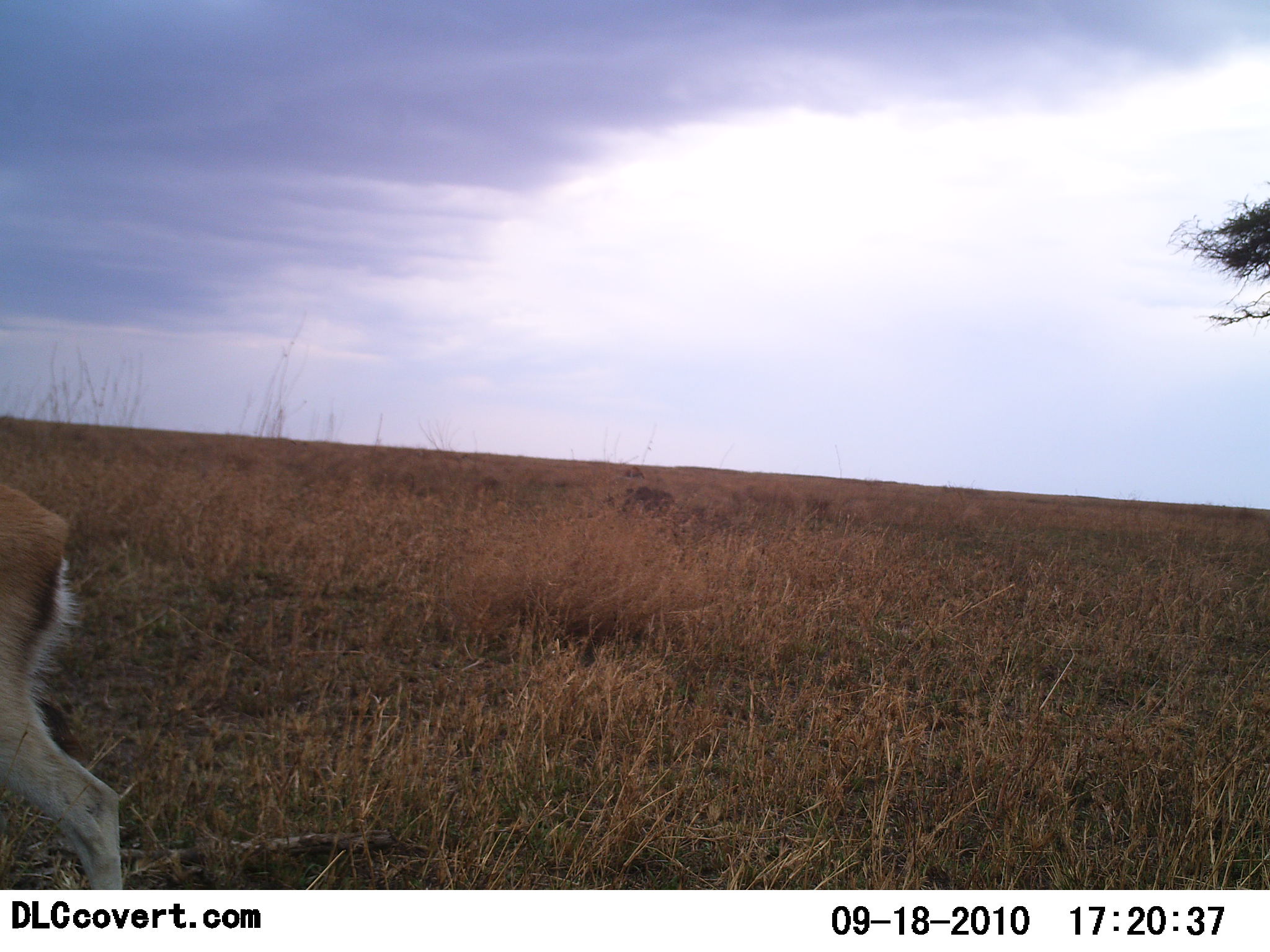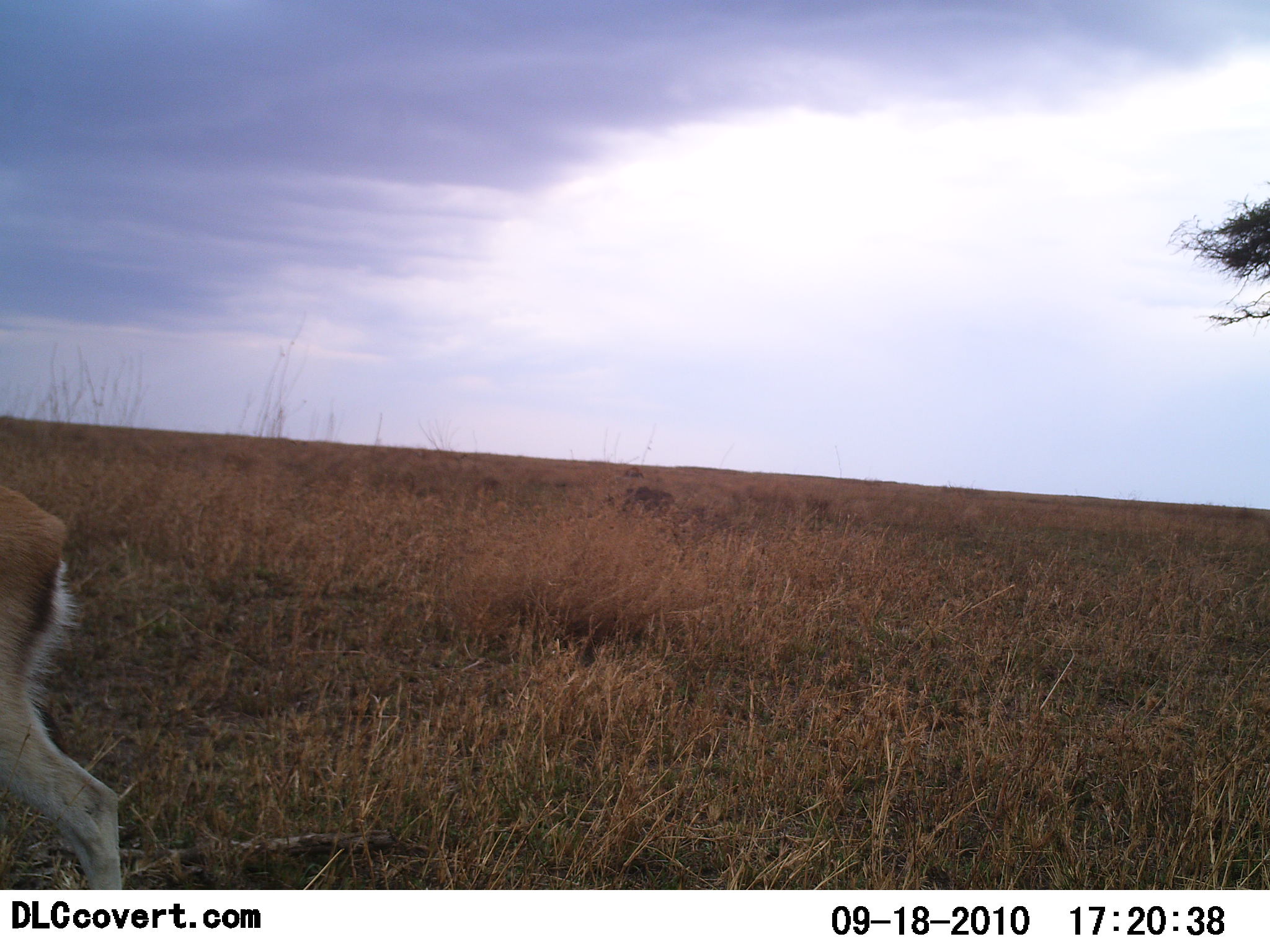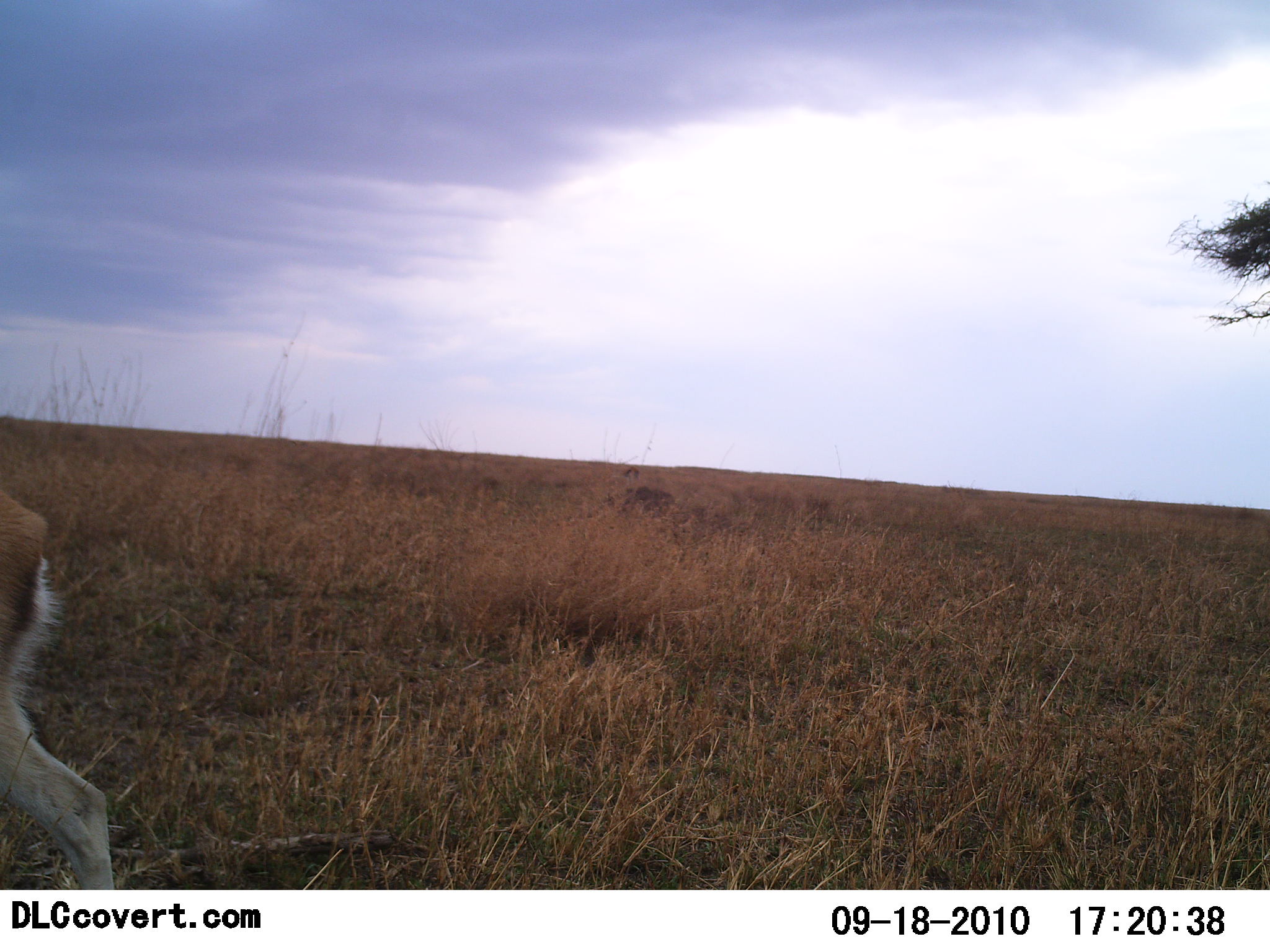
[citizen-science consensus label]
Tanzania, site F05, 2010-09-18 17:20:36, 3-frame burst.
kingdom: Animalia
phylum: Chordata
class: Mammalia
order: Artiodactyla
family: Bovidae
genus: Eudorcas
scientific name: Eudorcas thomsonii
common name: thomson's gazelle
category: gazellethomsons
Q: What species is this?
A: Gazellethomsons (thomson's gazelle) (Eudorcas thomsonii).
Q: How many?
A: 1.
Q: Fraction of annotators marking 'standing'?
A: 50%.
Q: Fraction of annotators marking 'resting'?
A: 0%.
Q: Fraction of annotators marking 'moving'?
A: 43%.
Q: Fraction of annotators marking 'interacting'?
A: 0%.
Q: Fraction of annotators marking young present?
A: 0%.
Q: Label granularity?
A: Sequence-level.